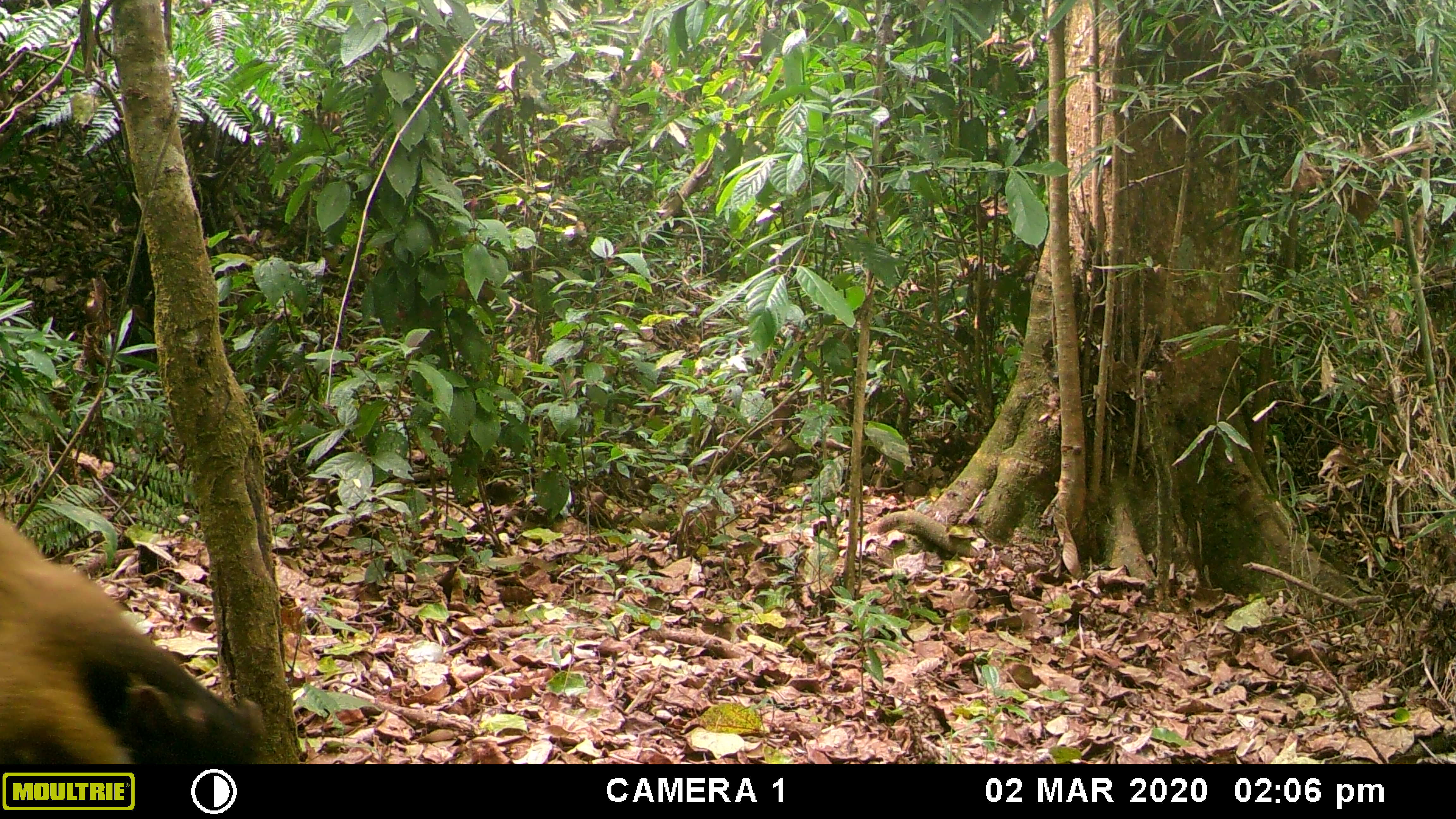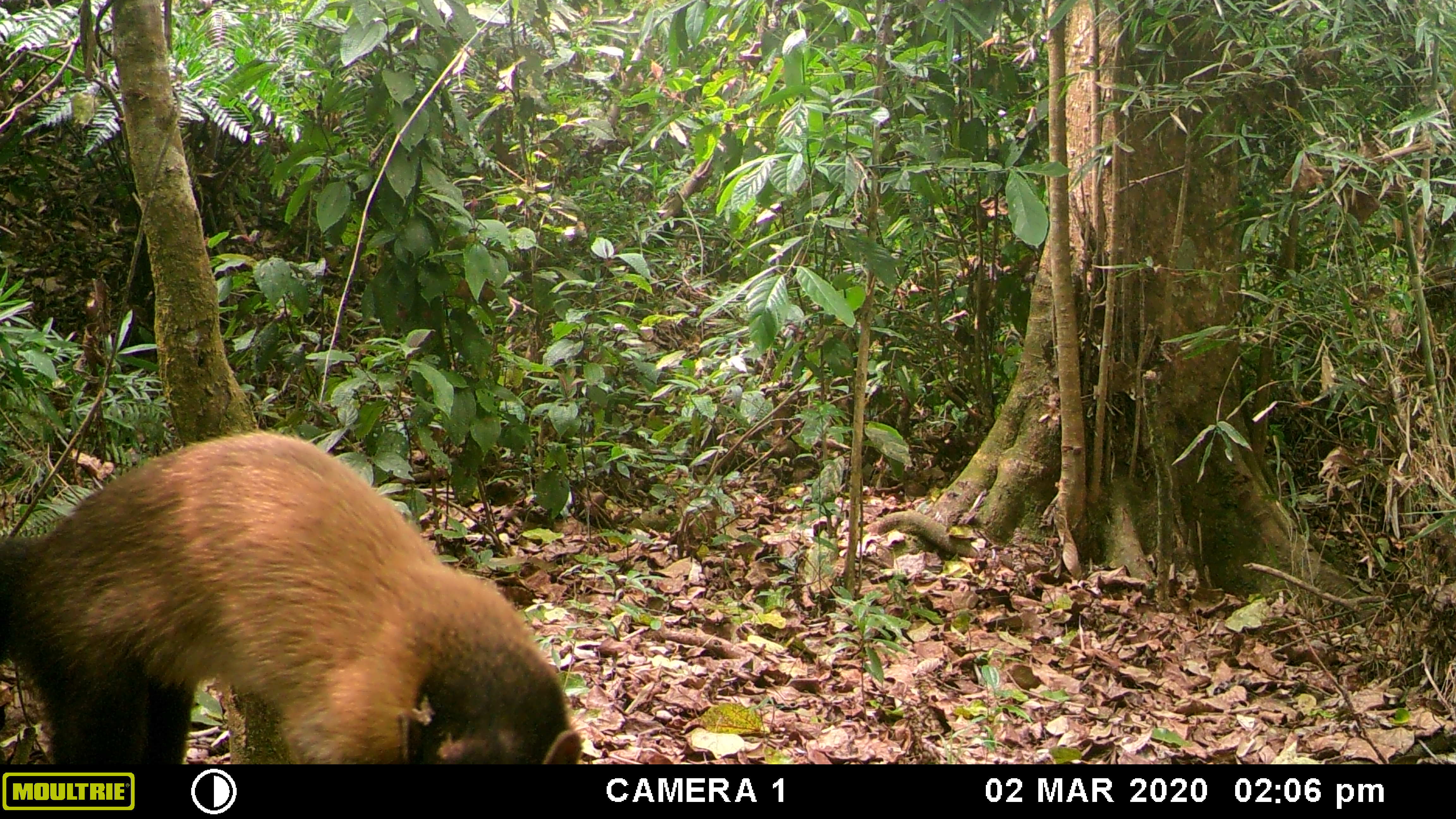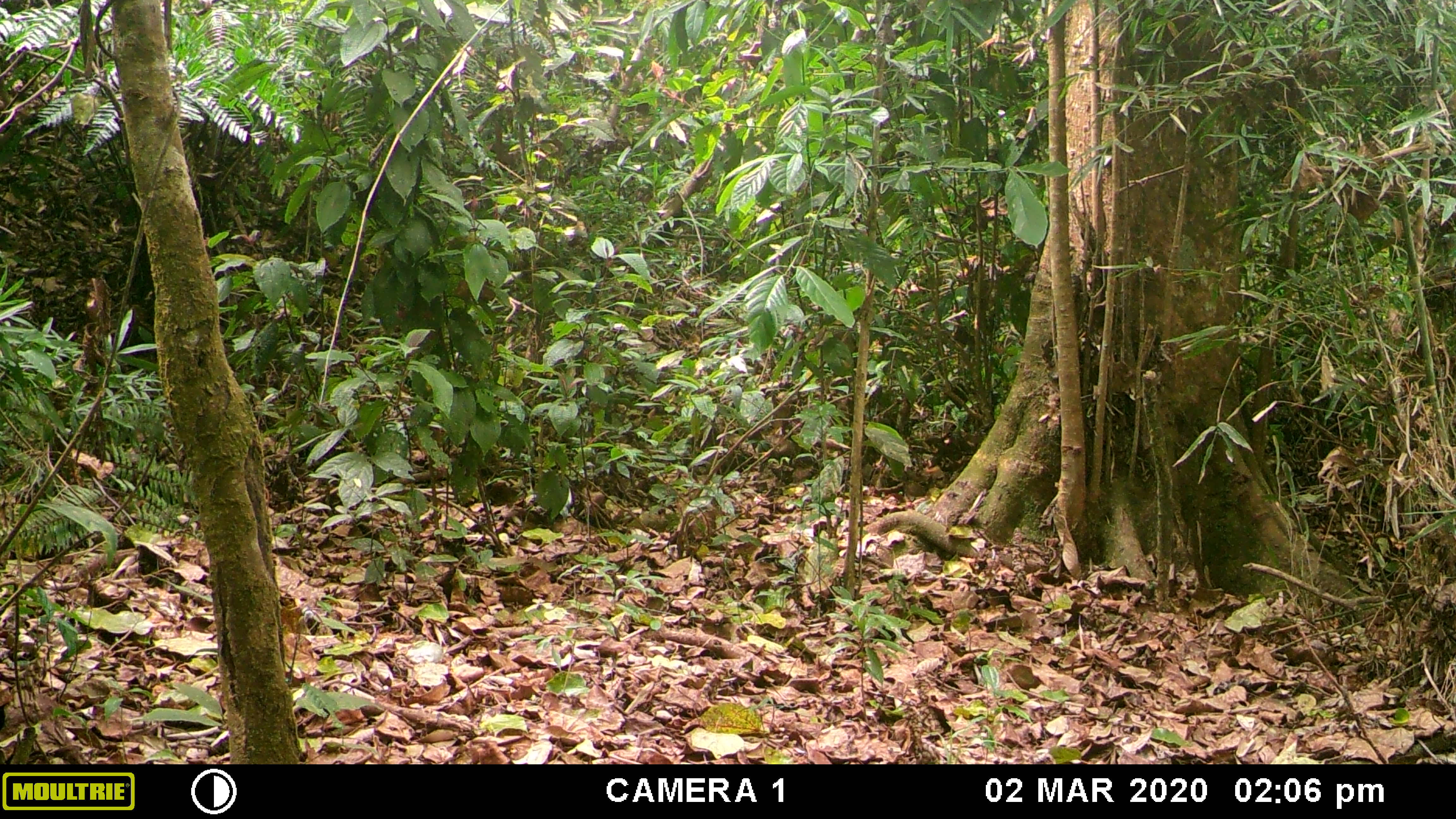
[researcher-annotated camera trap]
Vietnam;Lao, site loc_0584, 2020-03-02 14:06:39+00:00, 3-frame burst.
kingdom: Animalia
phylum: Chordata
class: Mammalia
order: Carnivora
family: Mustelidae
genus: Martes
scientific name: Martes flavigula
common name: yellow-throated marten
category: yellow throated marten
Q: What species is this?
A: Yellow throated marten (yellow-throated marten) (Martes flavigula).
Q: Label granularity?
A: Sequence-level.